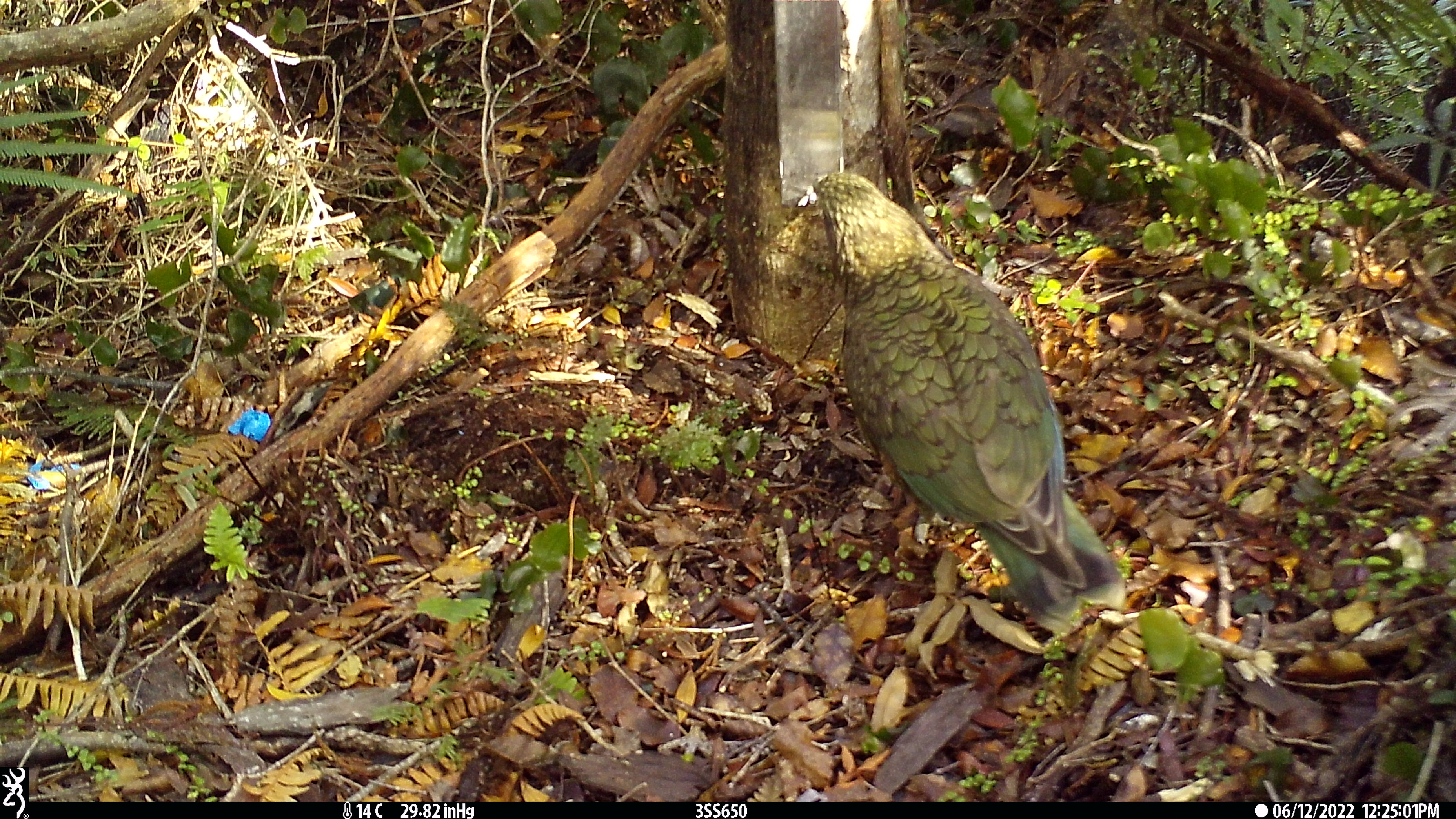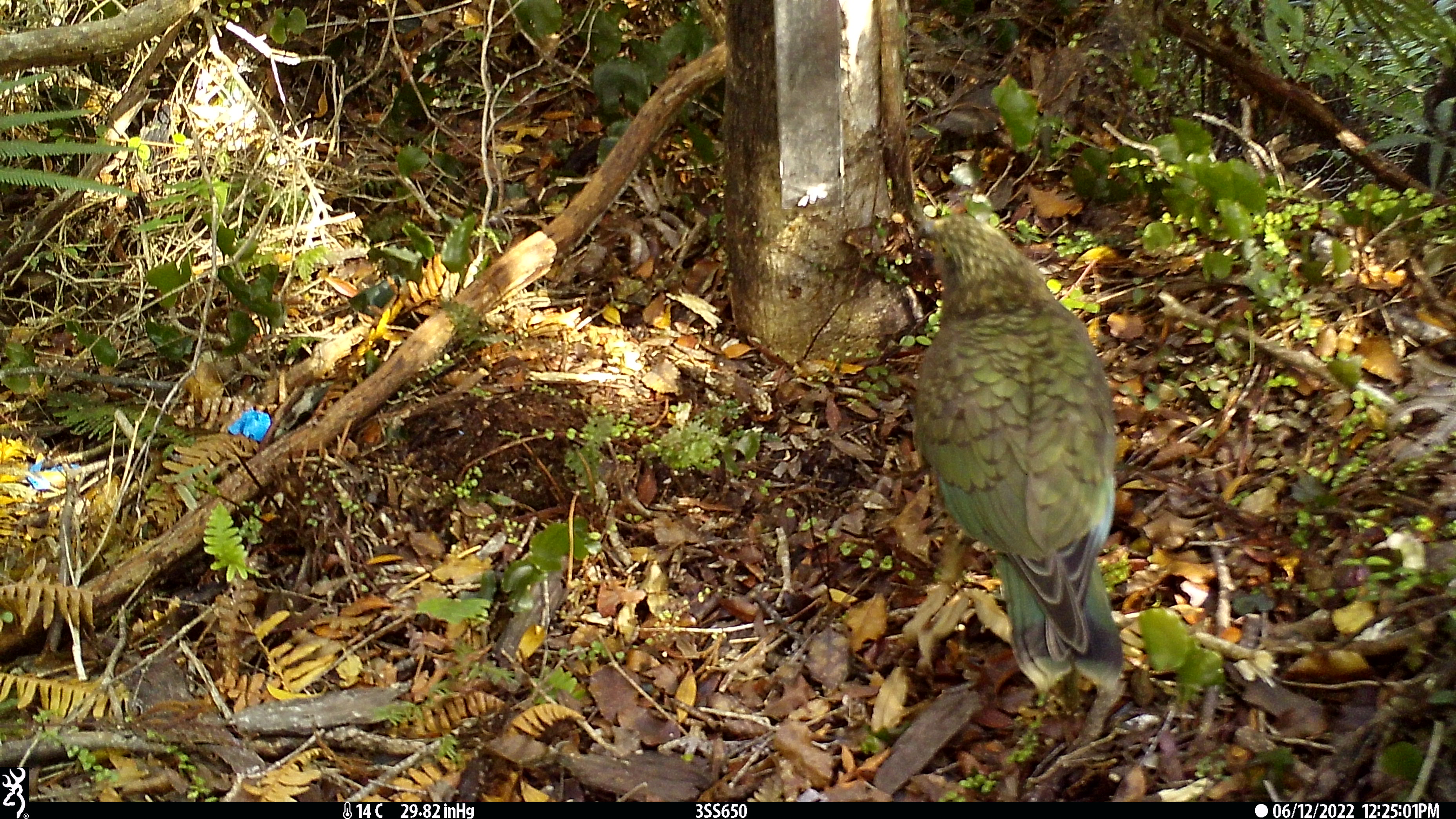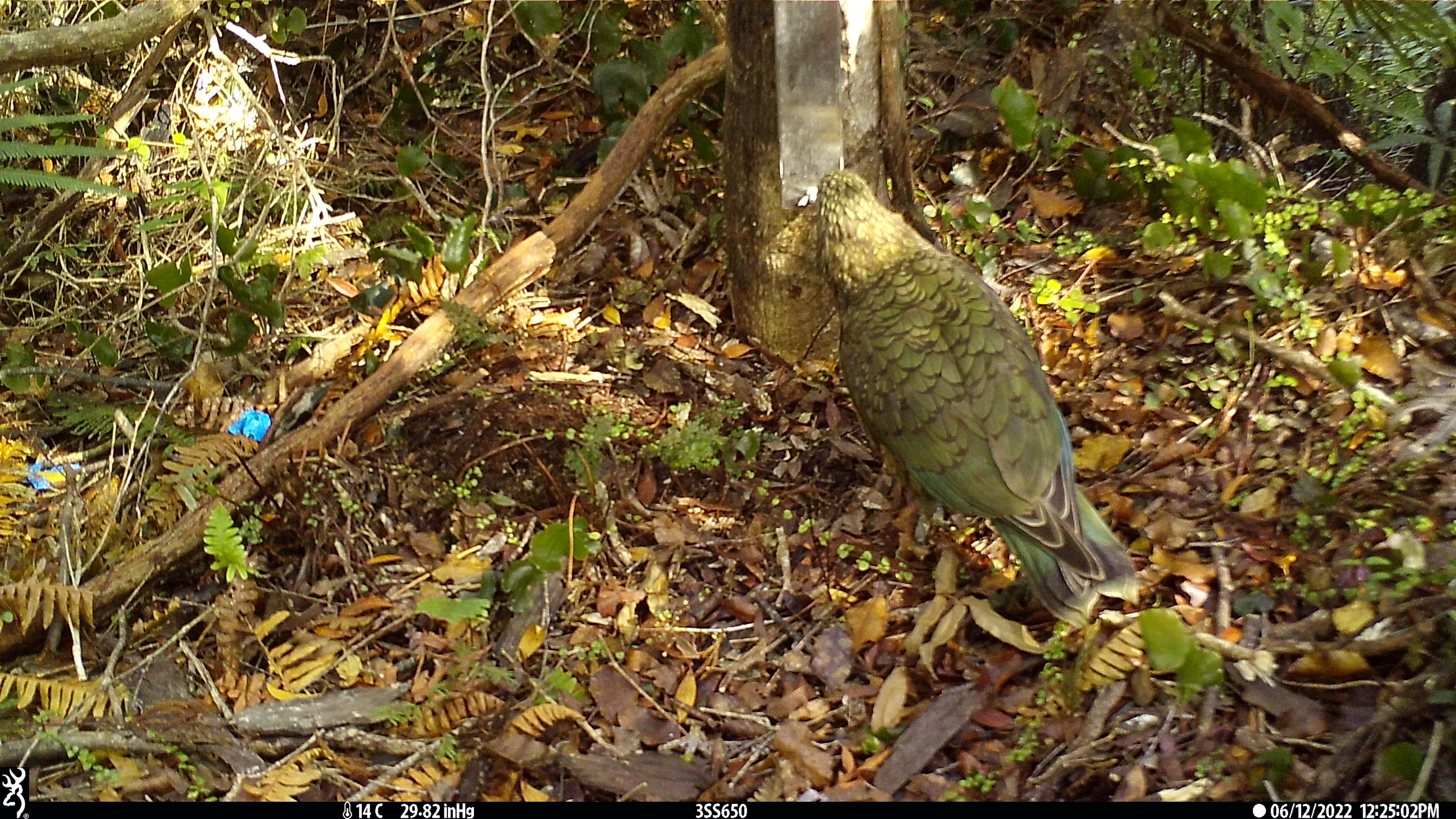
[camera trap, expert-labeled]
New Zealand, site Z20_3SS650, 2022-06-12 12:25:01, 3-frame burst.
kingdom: Animalia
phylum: Chordata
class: Aves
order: Psittaciformes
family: Strigopidae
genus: Nestor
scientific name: Nestor notabilis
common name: kea